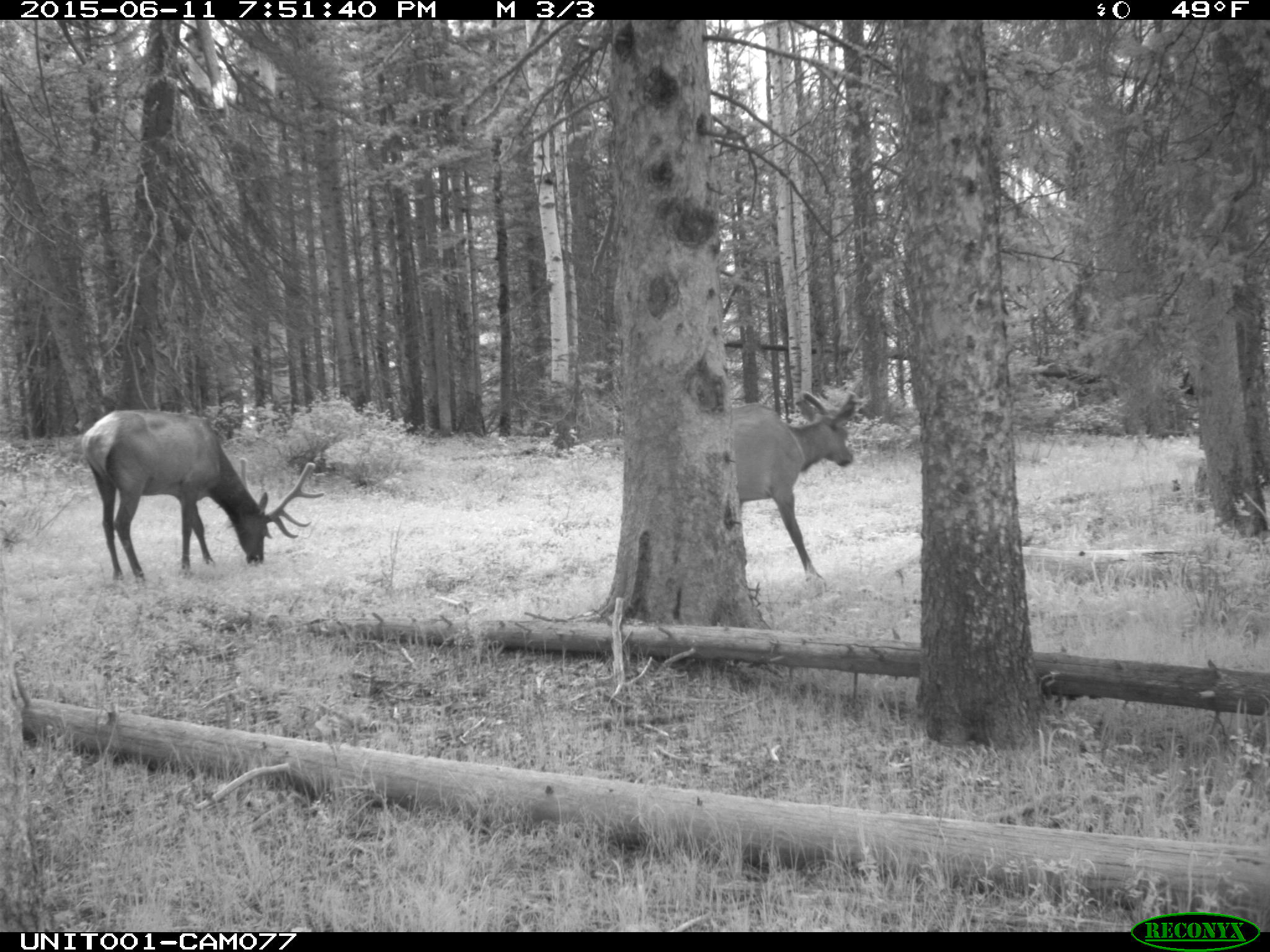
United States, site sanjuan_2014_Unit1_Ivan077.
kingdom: Animalia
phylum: Chordata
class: Mammalia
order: Artiodactyla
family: Cervidae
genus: Cervus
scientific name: Cervus elaphus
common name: red deer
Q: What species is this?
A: Cervus elaphus (red deer).